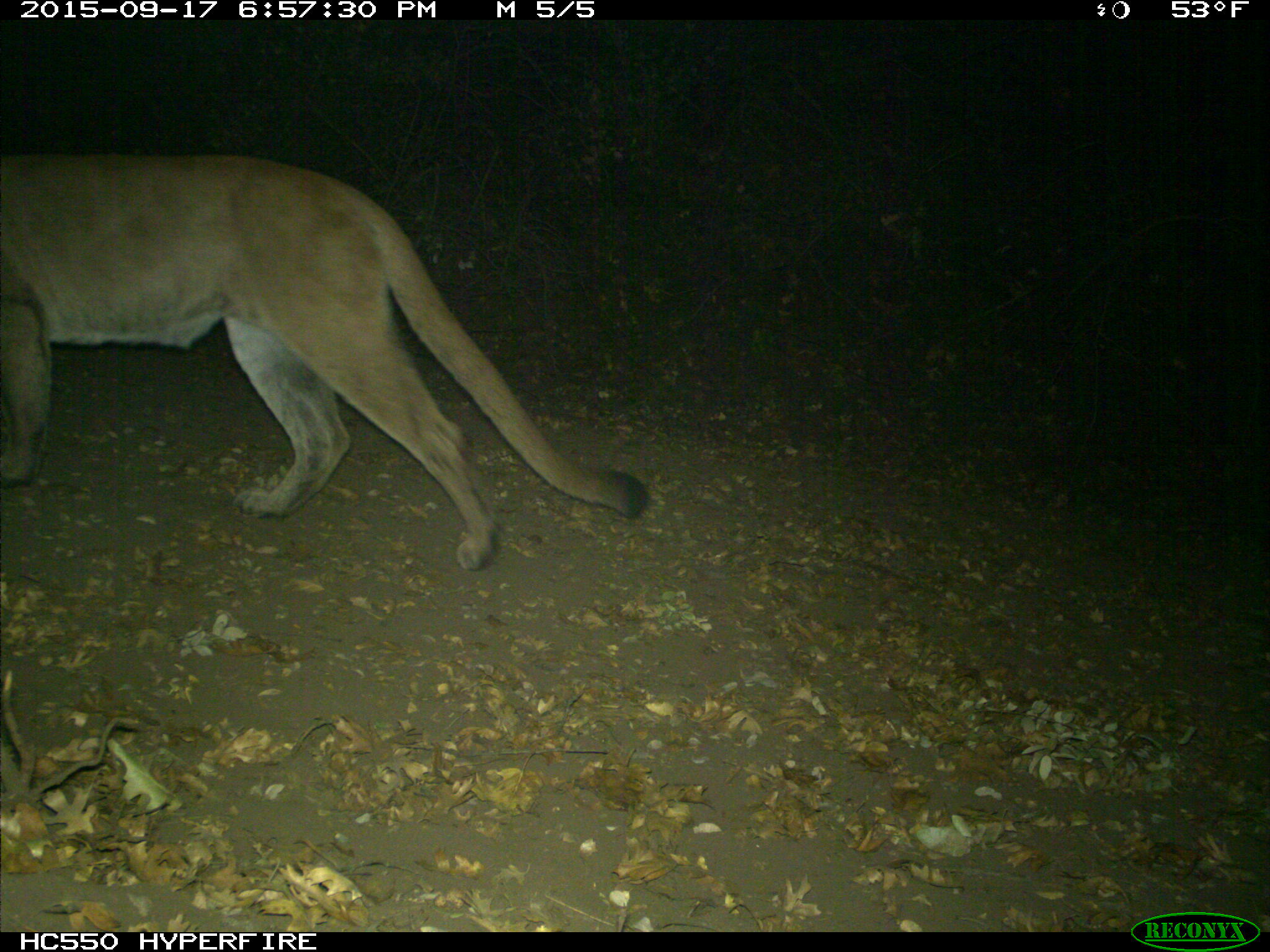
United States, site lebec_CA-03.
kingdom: Animalia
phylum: Chordata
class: Mammalia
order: Carnivora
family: Felidae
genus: Puma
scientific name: Puma concolor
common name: mountain lion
Puma concolor (mountain lion).